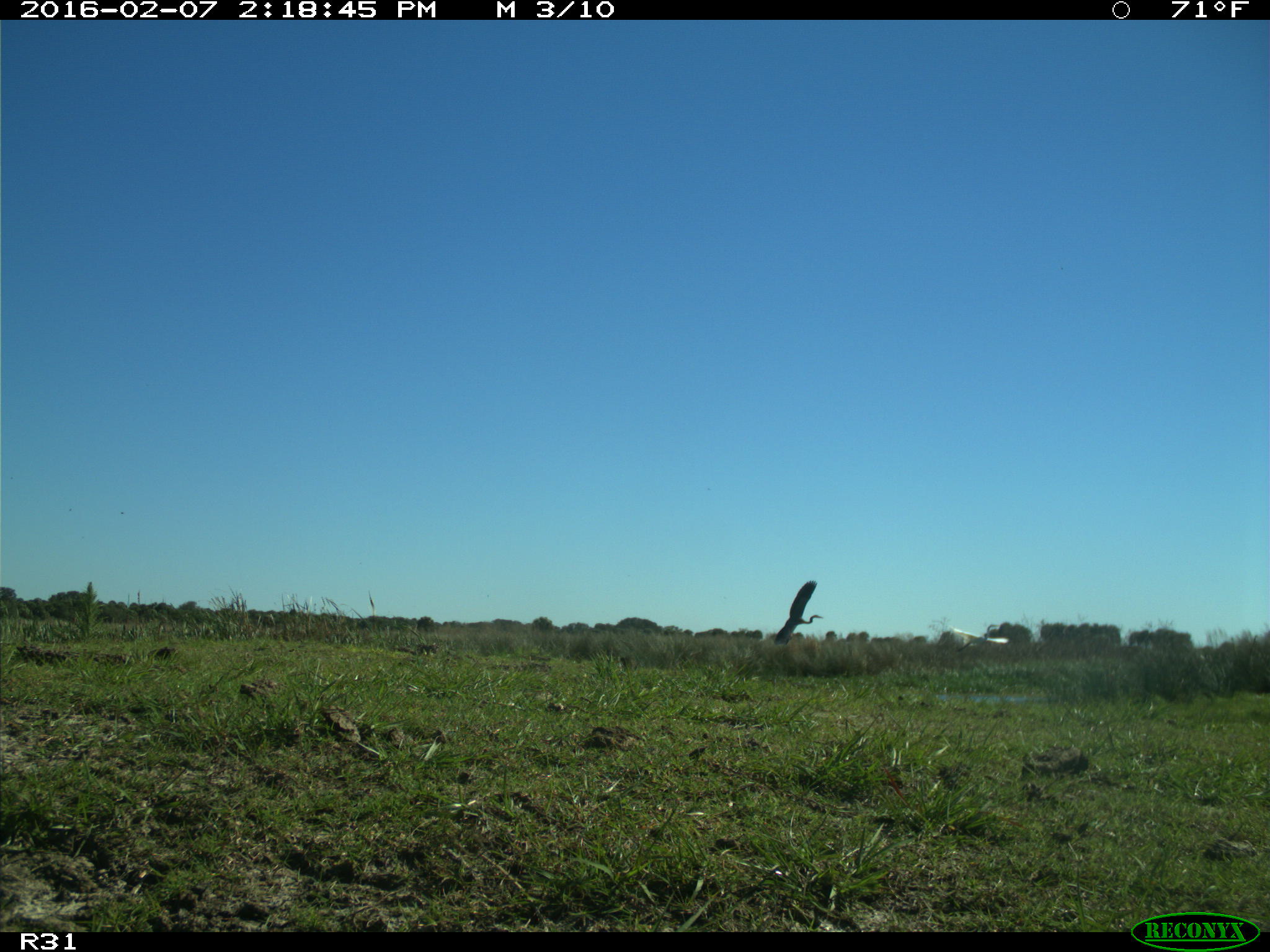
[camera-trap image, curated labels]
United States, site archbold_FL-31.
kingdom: Animalia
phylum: Chordata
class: Aves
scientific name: Aves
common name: birds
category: unidentified bird